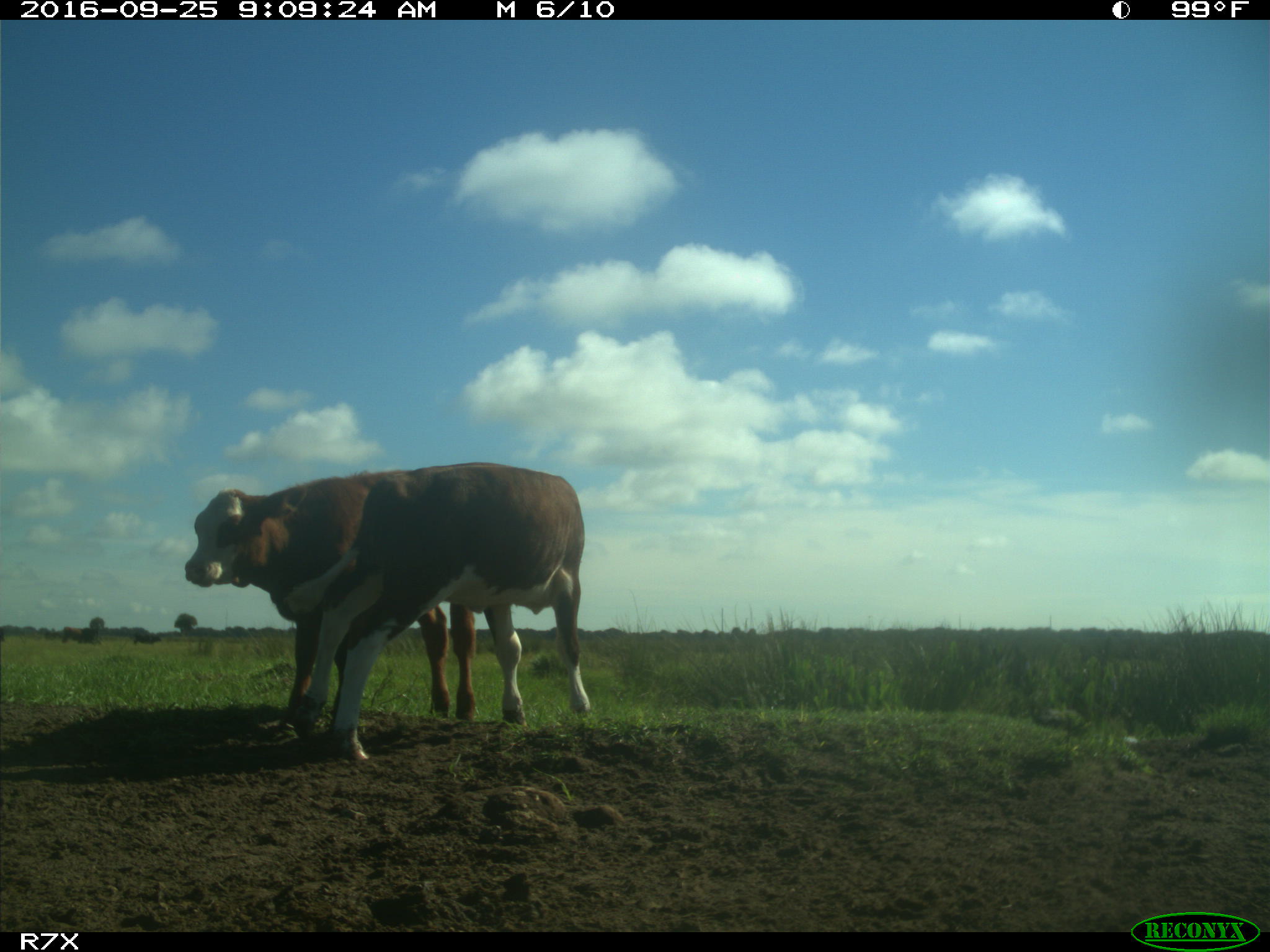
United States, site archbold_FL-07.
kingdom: Animalia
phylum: Chordata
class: Mammalia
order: Artiodactyla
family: Bovidae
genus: Bos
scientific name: Bos taurus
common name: domestic cow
Bos taurus (domestic cow).